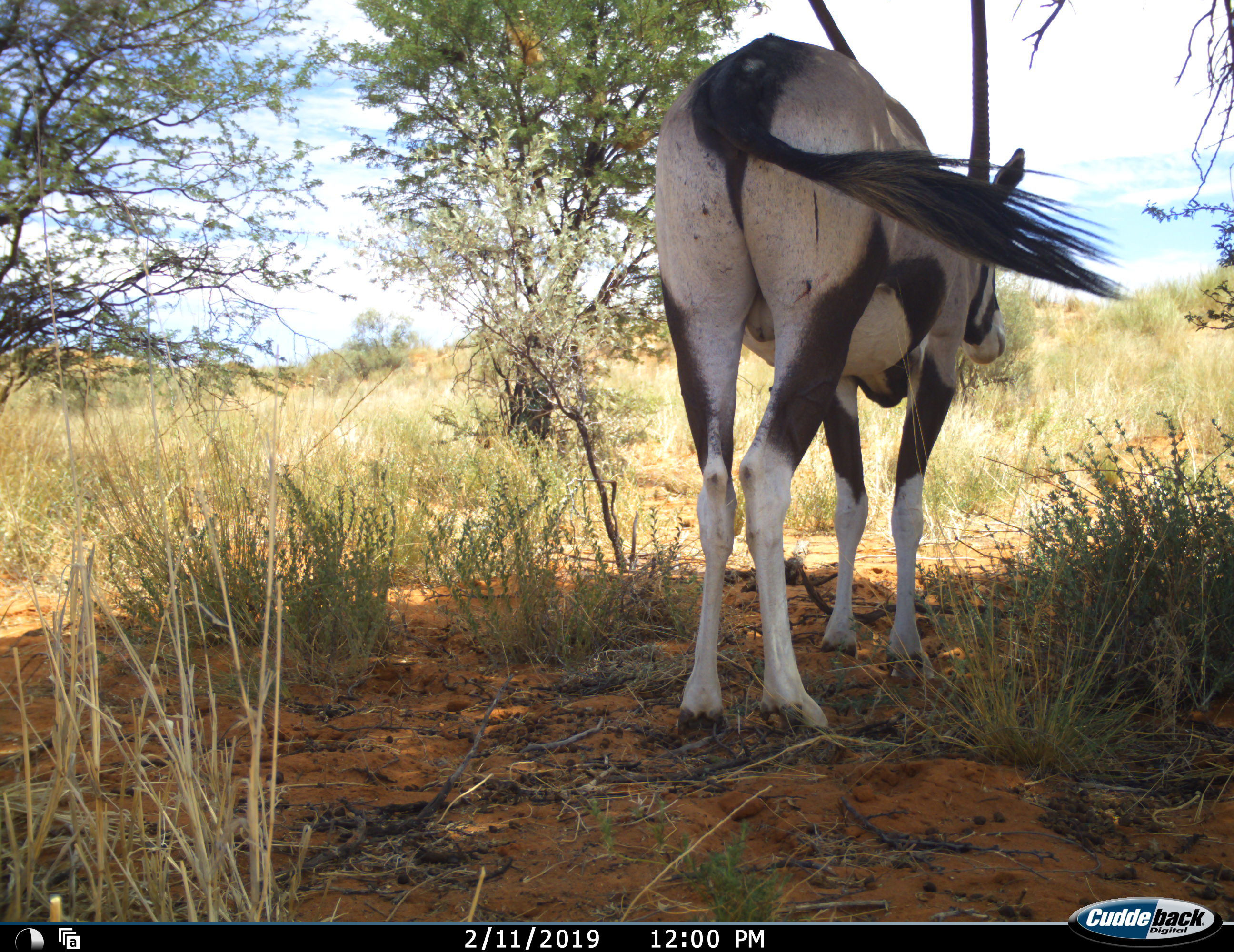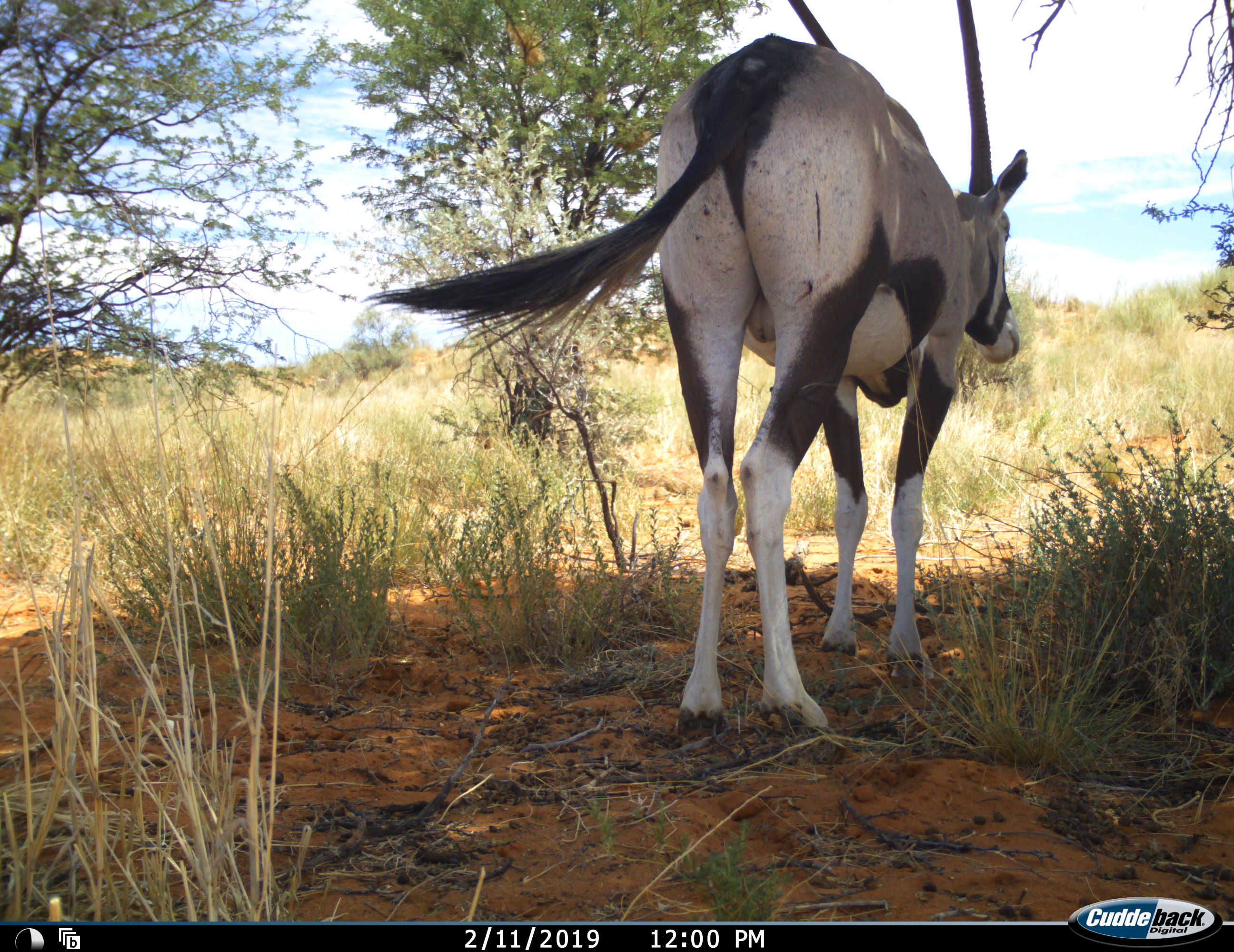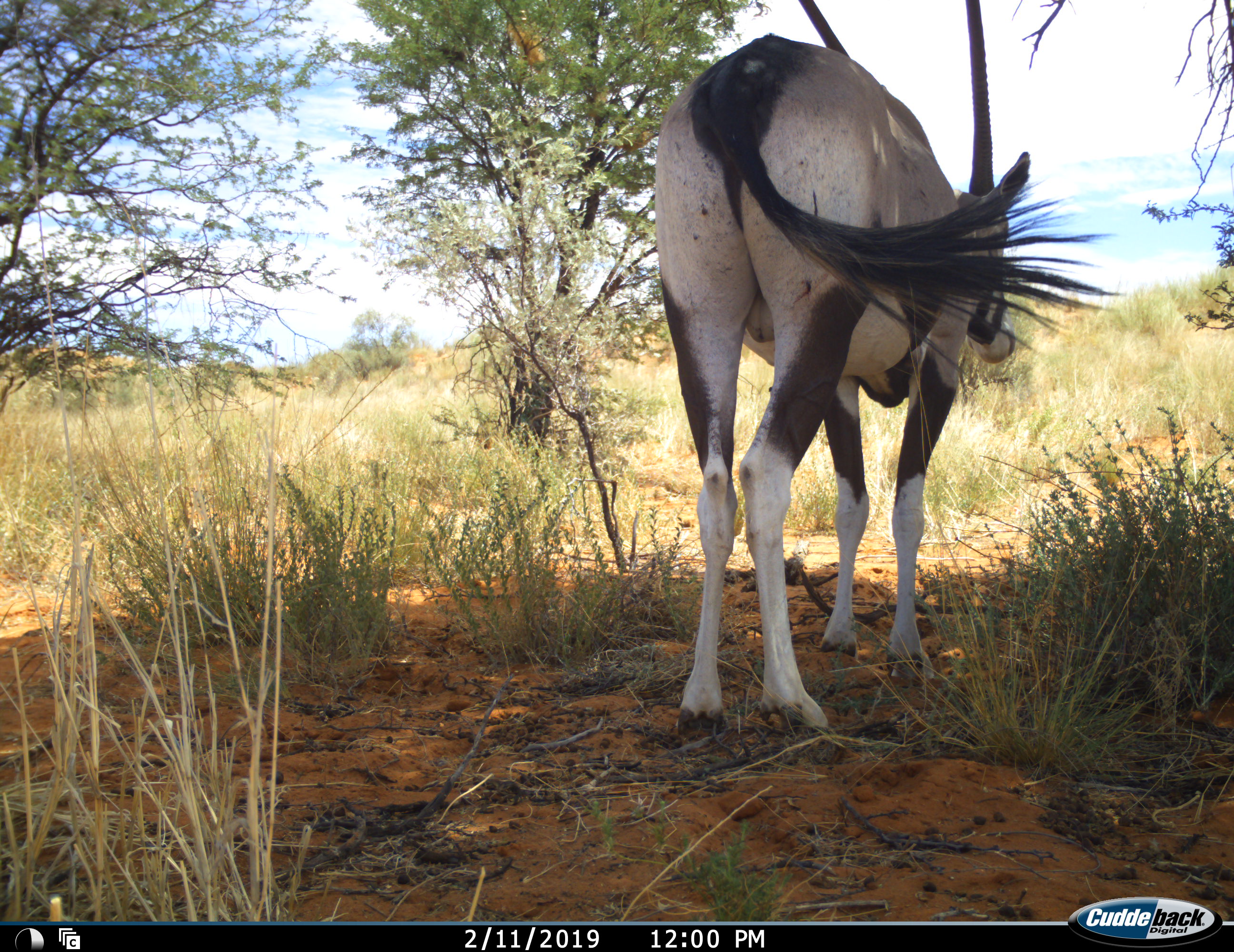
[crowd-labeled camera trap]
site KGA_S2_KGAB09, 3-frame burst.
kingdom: Animalia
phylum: Chordata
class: Mammalia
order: Artiodactyla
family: Bovidae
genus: Oryx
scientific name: Oryx gazella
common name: gemsbok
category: oryx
Oryx (gemsbok) (Oryx gazella), count 1. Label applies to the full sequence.